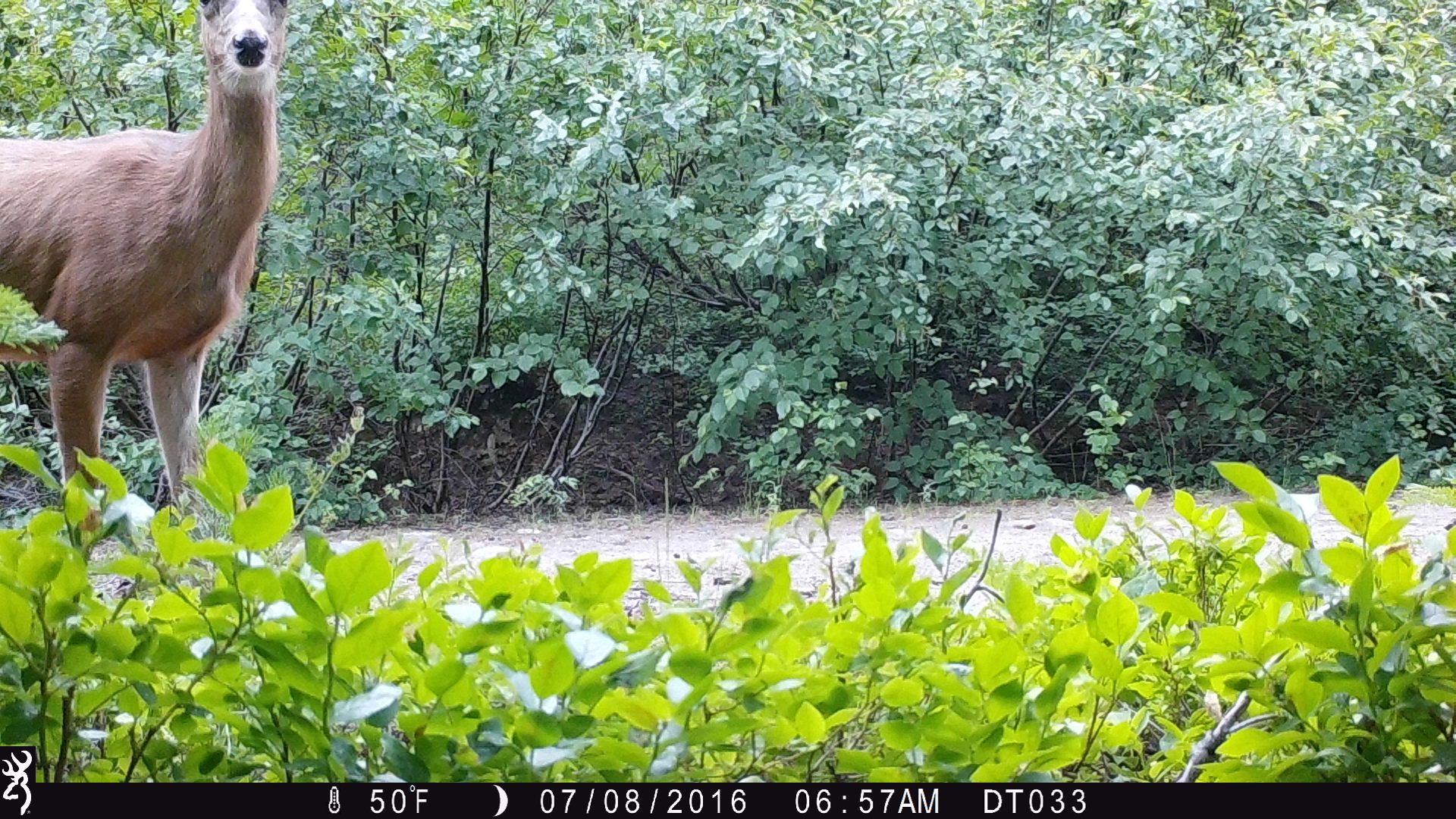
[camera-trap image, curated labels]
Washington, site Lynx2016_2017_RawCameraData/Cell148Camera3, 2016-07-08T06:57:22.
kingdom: Animalia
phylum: Chordata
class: Mammalia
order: Artiodactyla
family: Cervidae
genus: Odocoileus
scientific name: Odocoileus hemionus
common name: mule deer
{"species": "Odocoileus hemionus (mule deer)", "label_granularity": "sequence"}